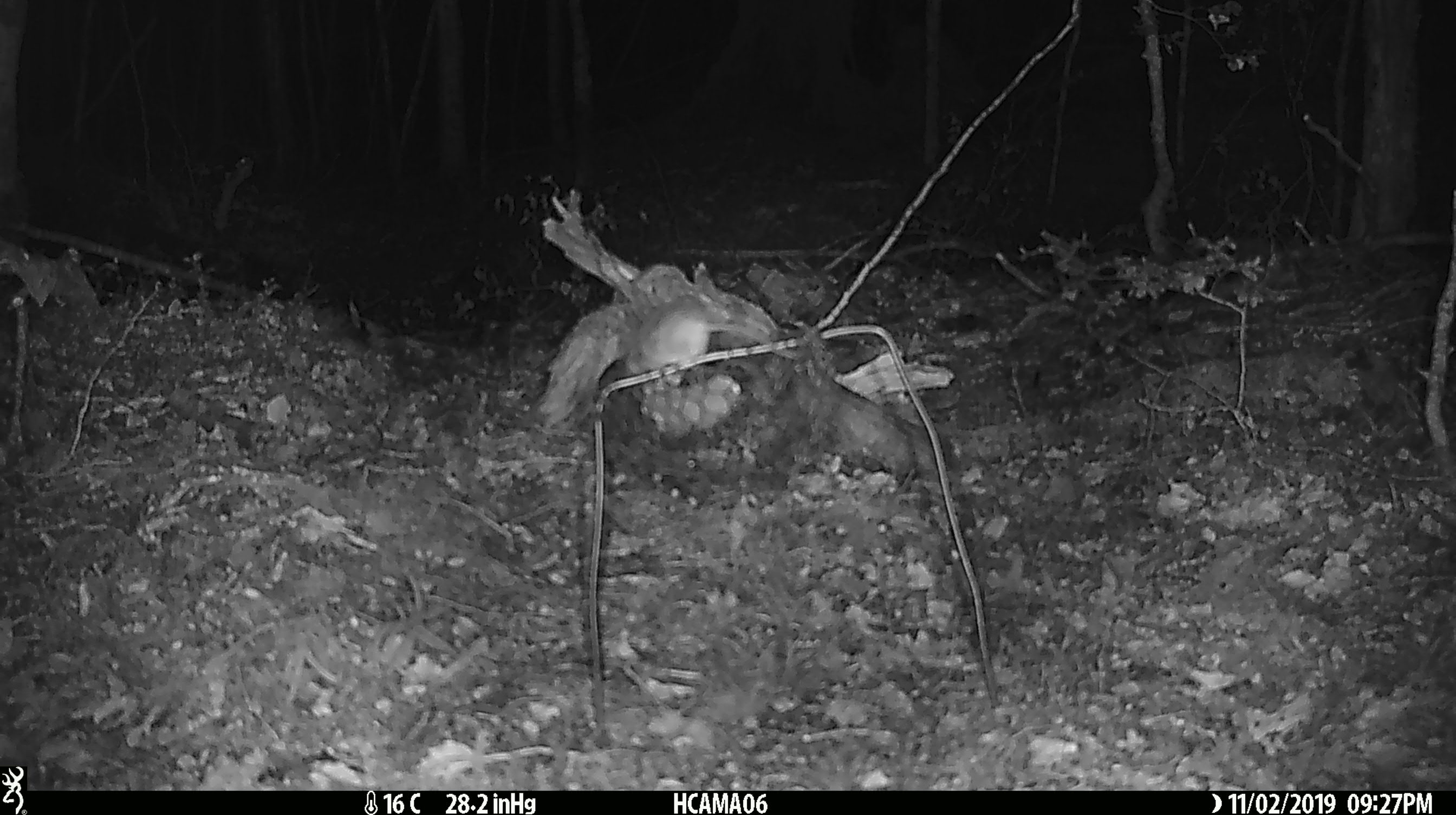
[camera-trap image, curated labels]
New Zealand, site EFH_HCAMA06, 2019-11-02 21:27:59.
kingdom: Animalia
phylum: Chordata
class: Mammalia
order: Rodentia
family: Muridae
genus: Mus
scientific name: Mus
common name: mouse